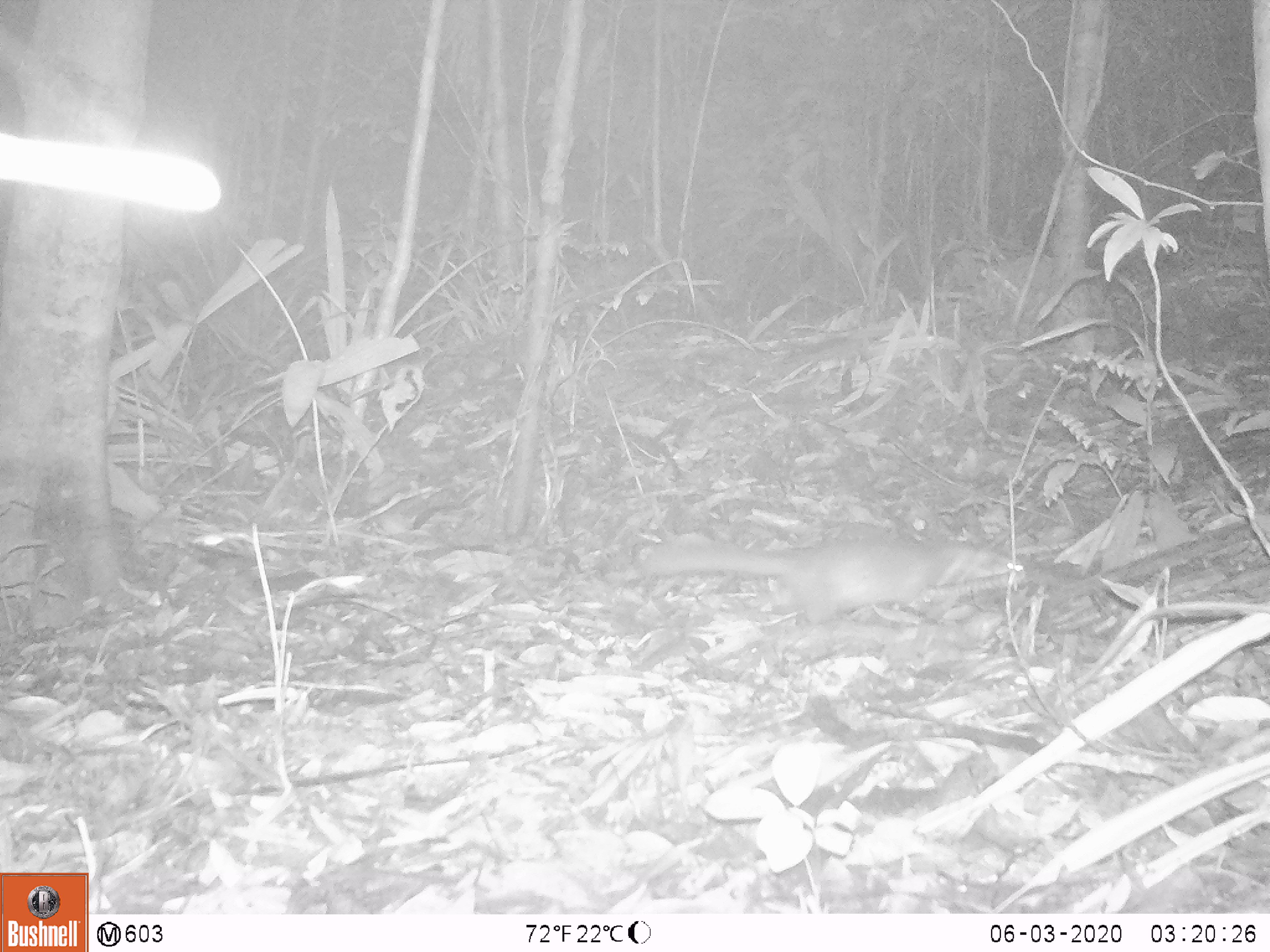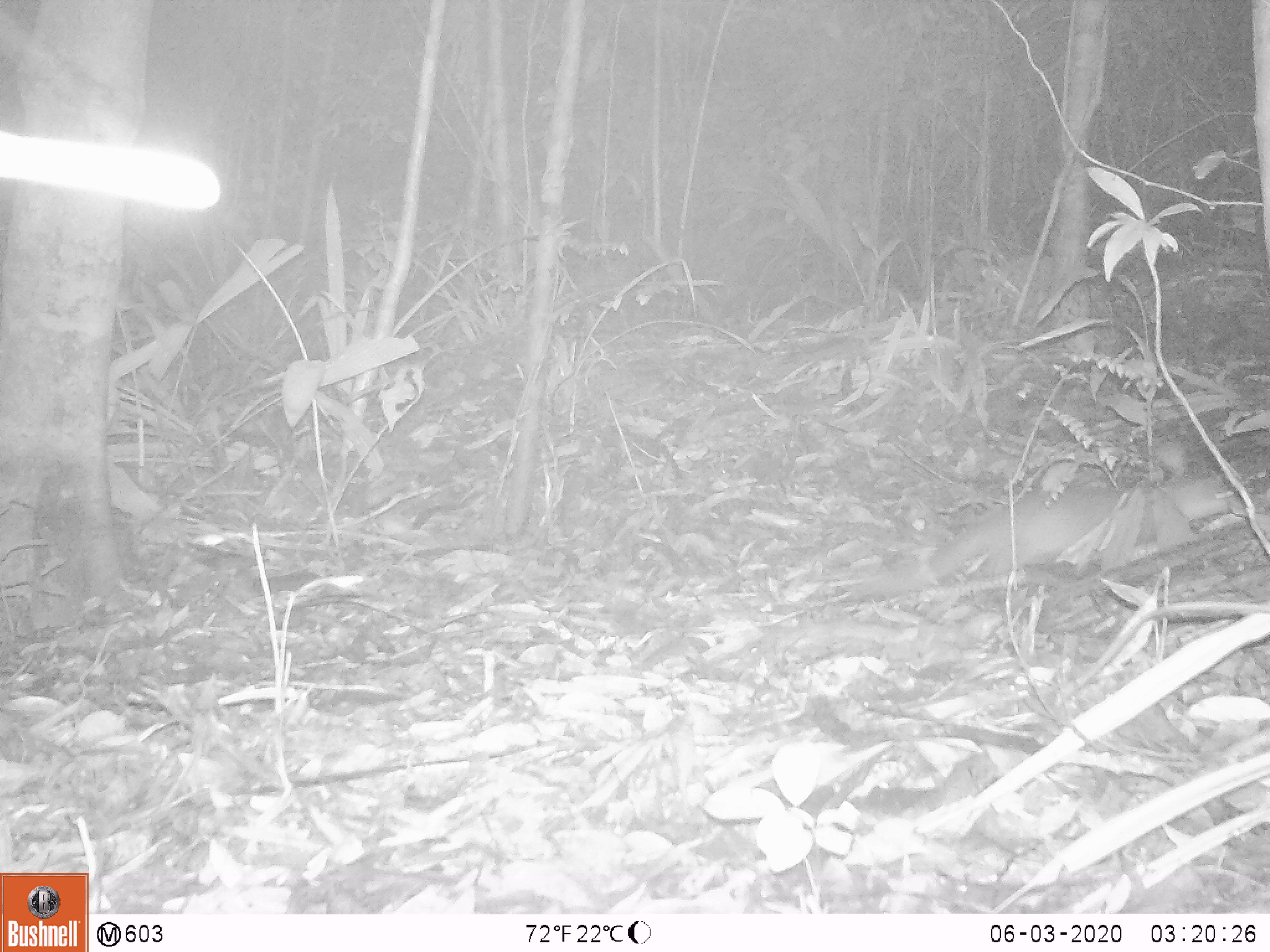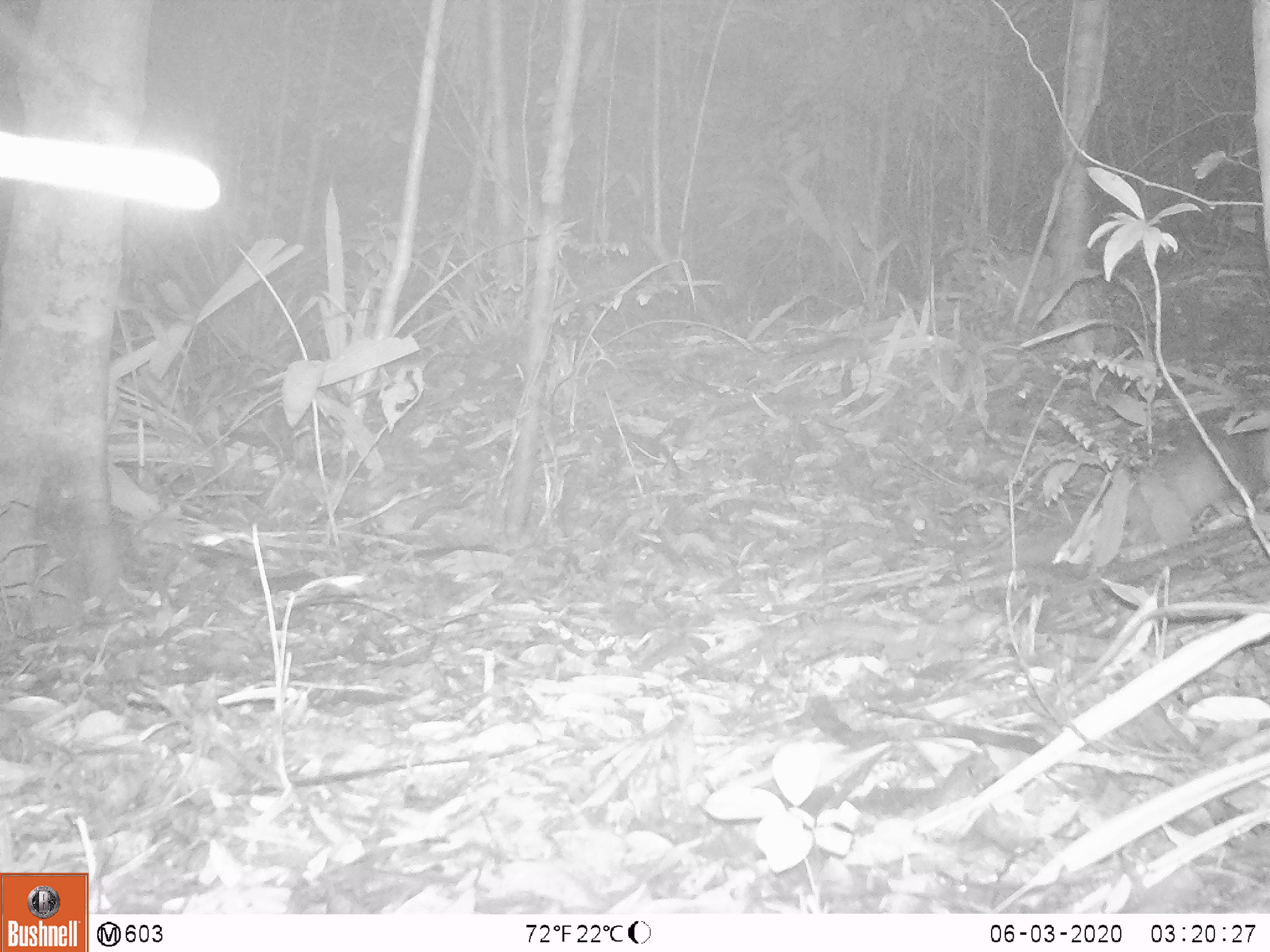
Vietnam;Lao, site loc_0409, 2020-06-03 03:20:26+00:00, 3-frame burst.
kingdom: Animalia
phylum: Chordata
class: Mammalia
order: Carnivora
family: Mustelidae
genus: Melogale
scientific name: Melogale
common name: ferret badger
Ferret badger (Melogale). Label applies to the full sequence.